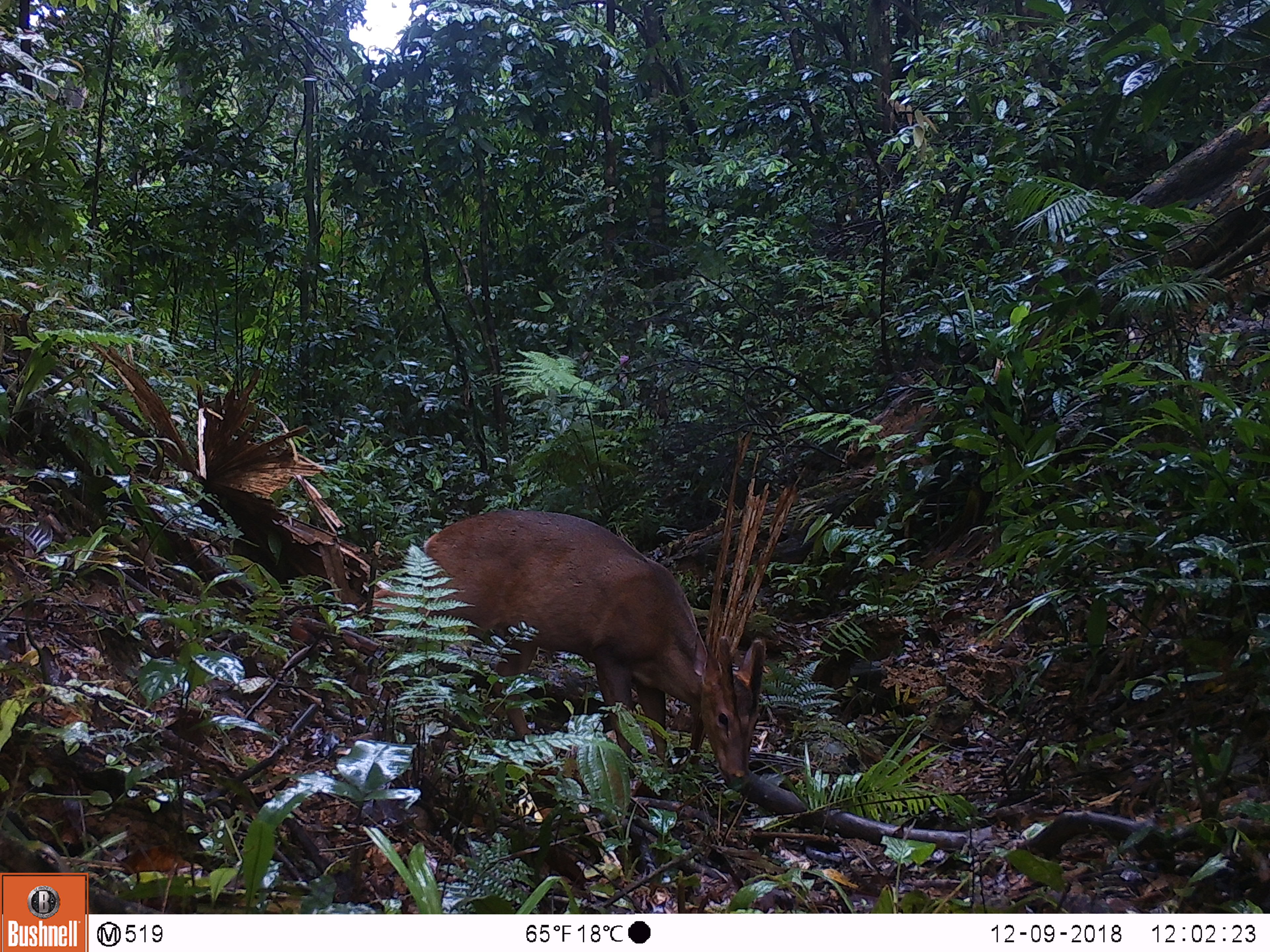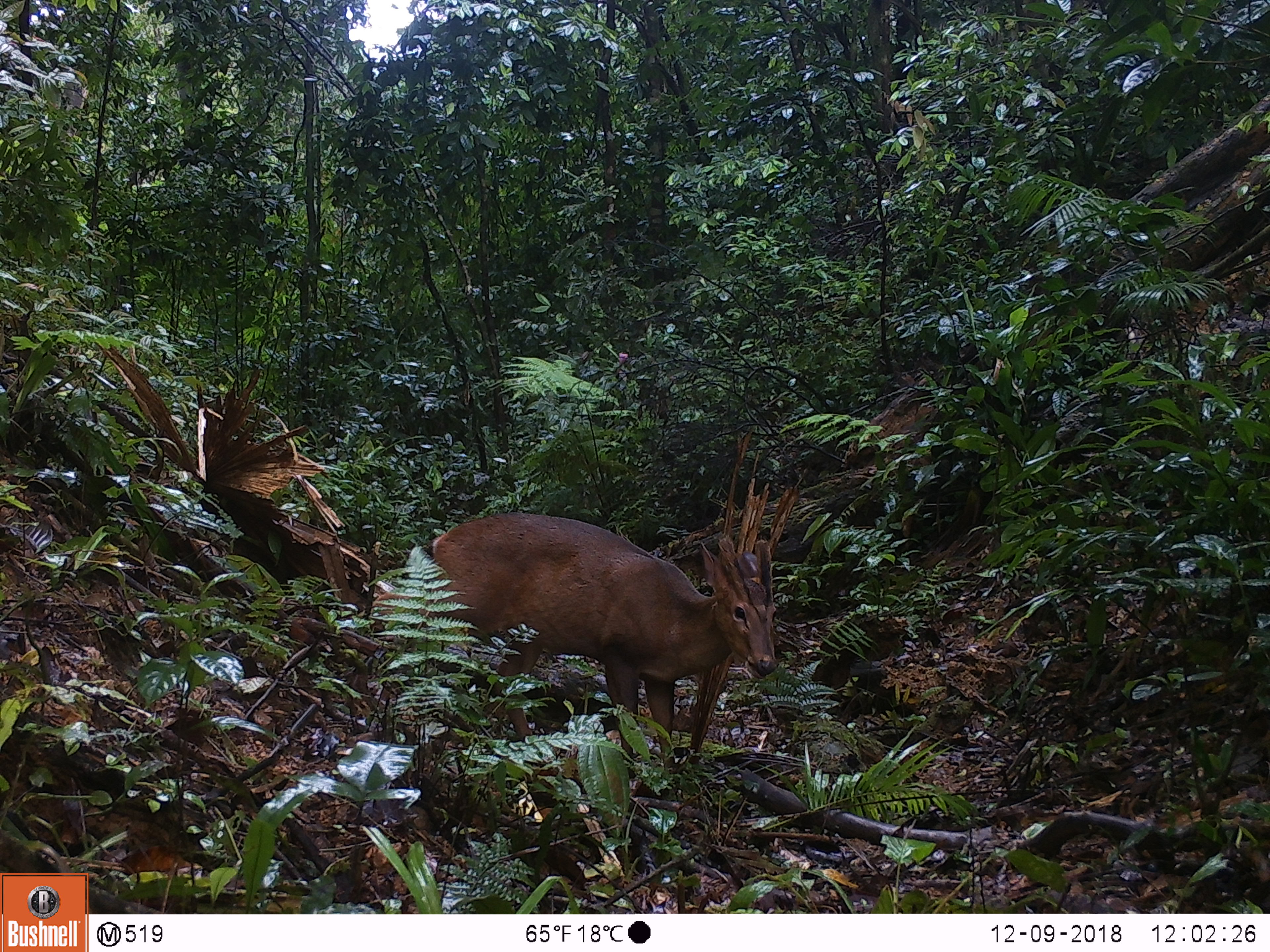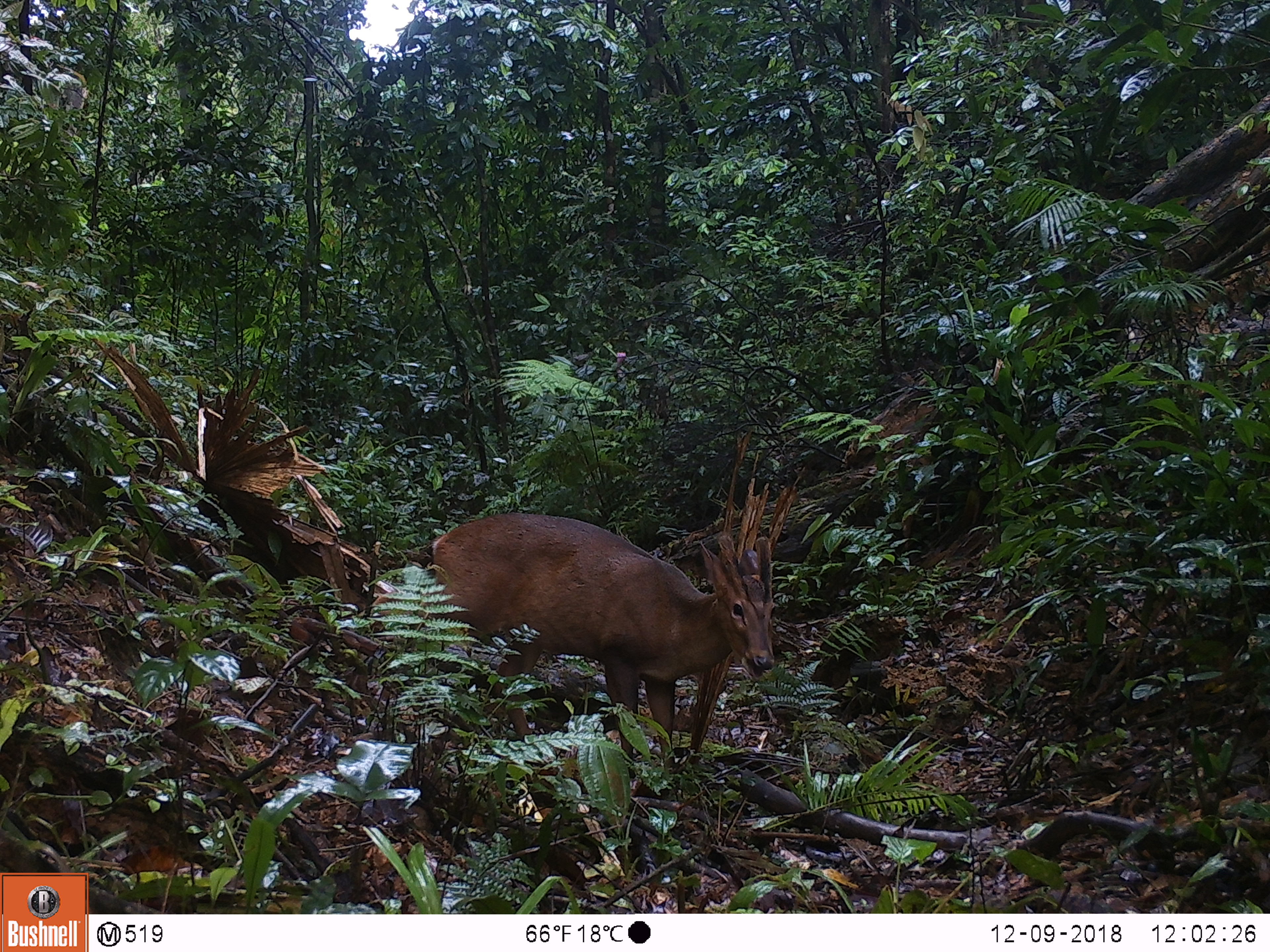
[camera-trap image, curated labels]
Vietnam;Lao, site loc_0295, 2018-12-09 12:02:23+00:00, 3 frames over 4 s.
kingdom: Animalia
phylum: Chordata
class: Mammalia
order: Artiodactyla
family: Cervidae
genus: Muntiacus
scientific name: Muntiacus vuquangensis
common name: large-antlered muntjac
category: large antlered muntjac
Large antlered muntjac (large-antlered muntjac) (Muntiacus vuquangensis). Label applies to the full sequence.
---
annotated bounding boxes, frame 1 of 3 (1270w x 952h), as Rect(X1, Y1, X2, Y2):
large antlered muntjac: Rect(416, 508, 765, 787)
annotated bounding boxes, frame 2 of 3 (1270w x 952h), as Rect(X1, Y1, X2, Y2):
large antlered muntjac: Rect(417, 511, 778, 768)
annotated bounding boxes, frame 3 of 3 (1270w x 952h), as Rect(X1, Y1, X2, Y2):
large antlered muntjac: Rect(417, 511, 775, 777)